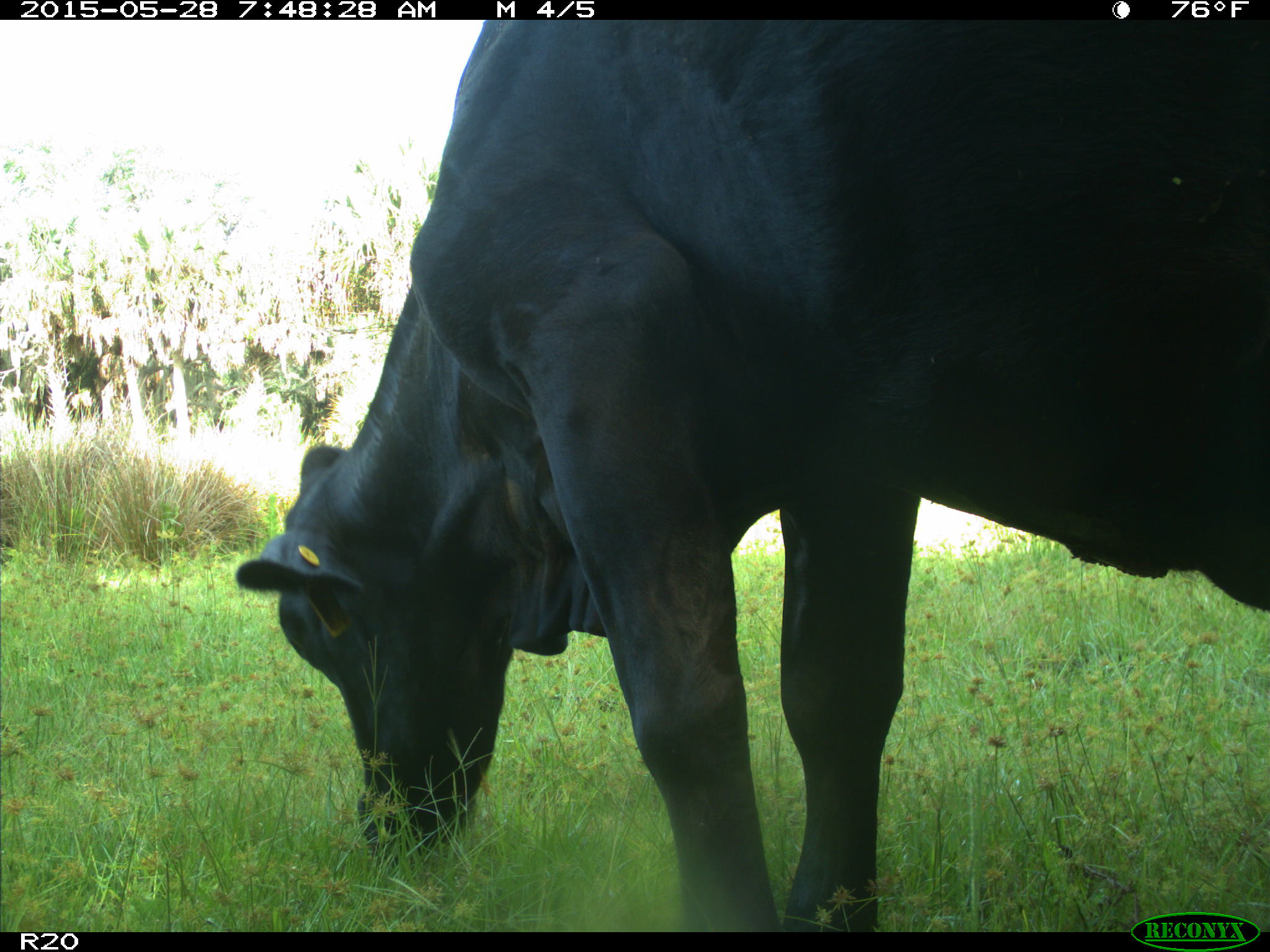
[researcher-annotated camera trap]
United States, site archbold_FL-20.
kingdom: Animalia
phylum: Chordata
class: Mammalia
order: Artiodactyla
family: Bovidae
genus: Bos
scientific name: Bos taurus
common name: domestic cow